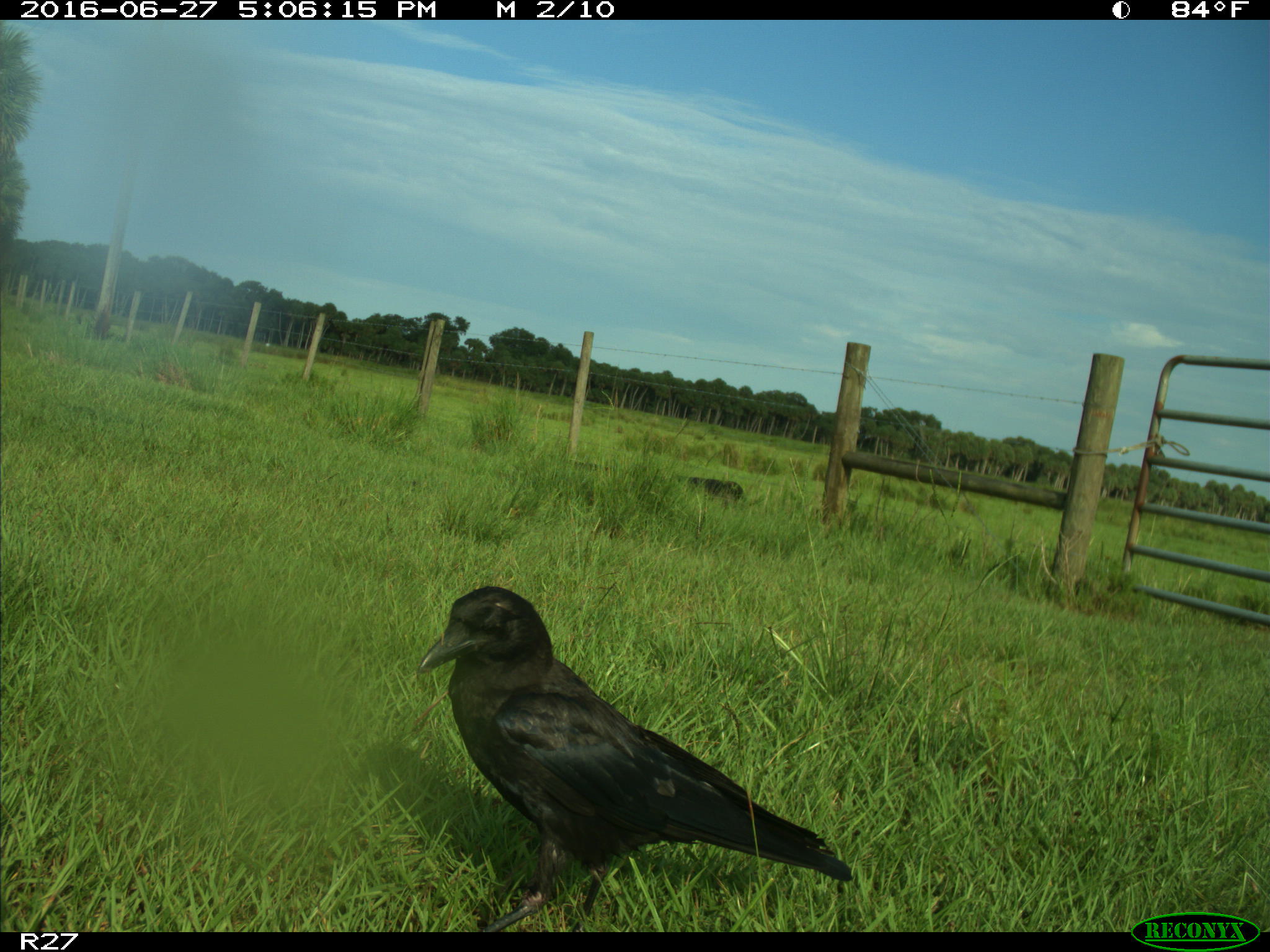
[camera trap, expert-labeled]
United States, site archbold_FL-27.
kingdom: Animalia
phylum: Chordata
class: Aves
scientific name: Aves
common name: birds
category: unidentified bird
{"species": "unidentified bird (birds) (Aves)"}